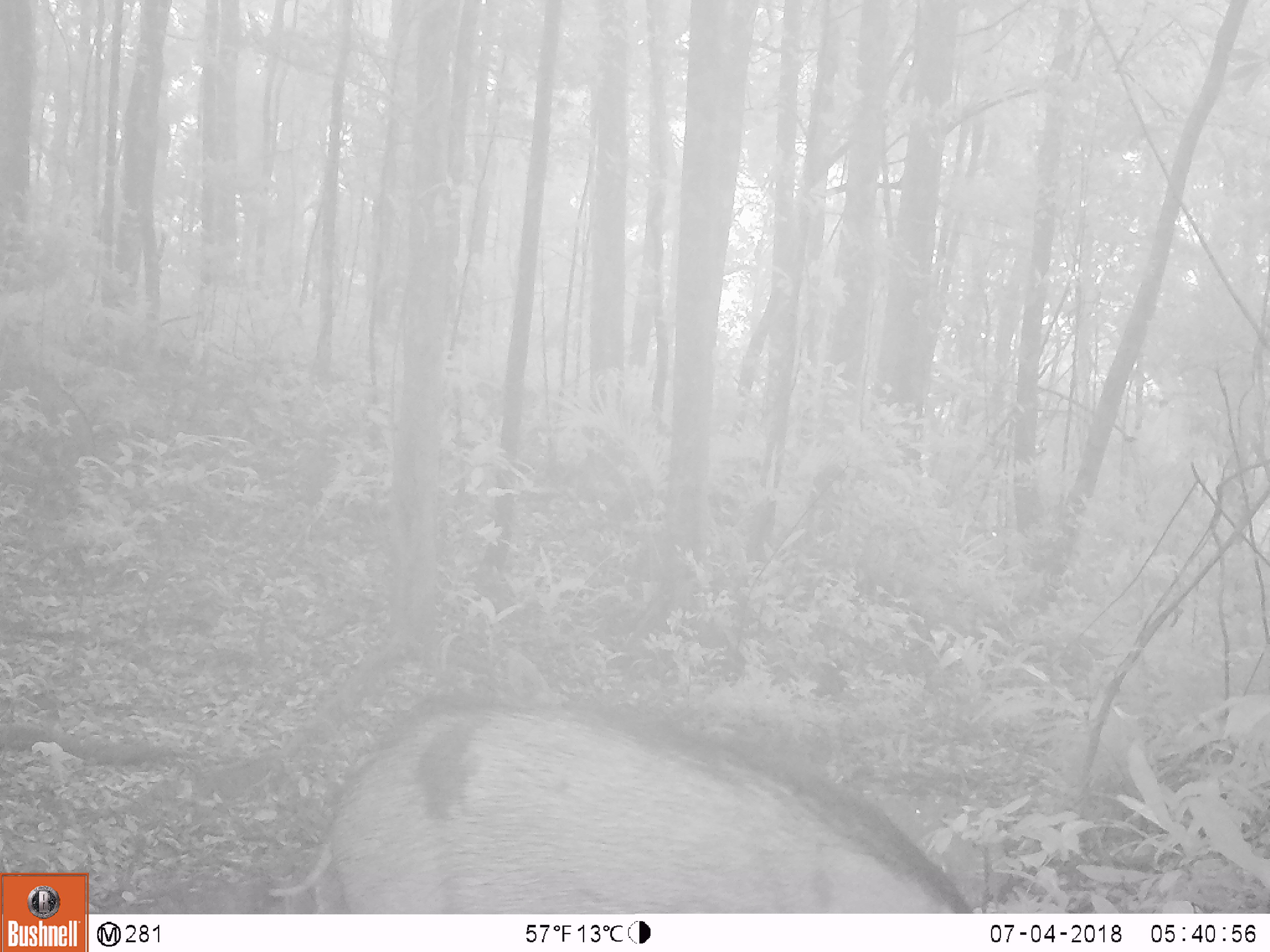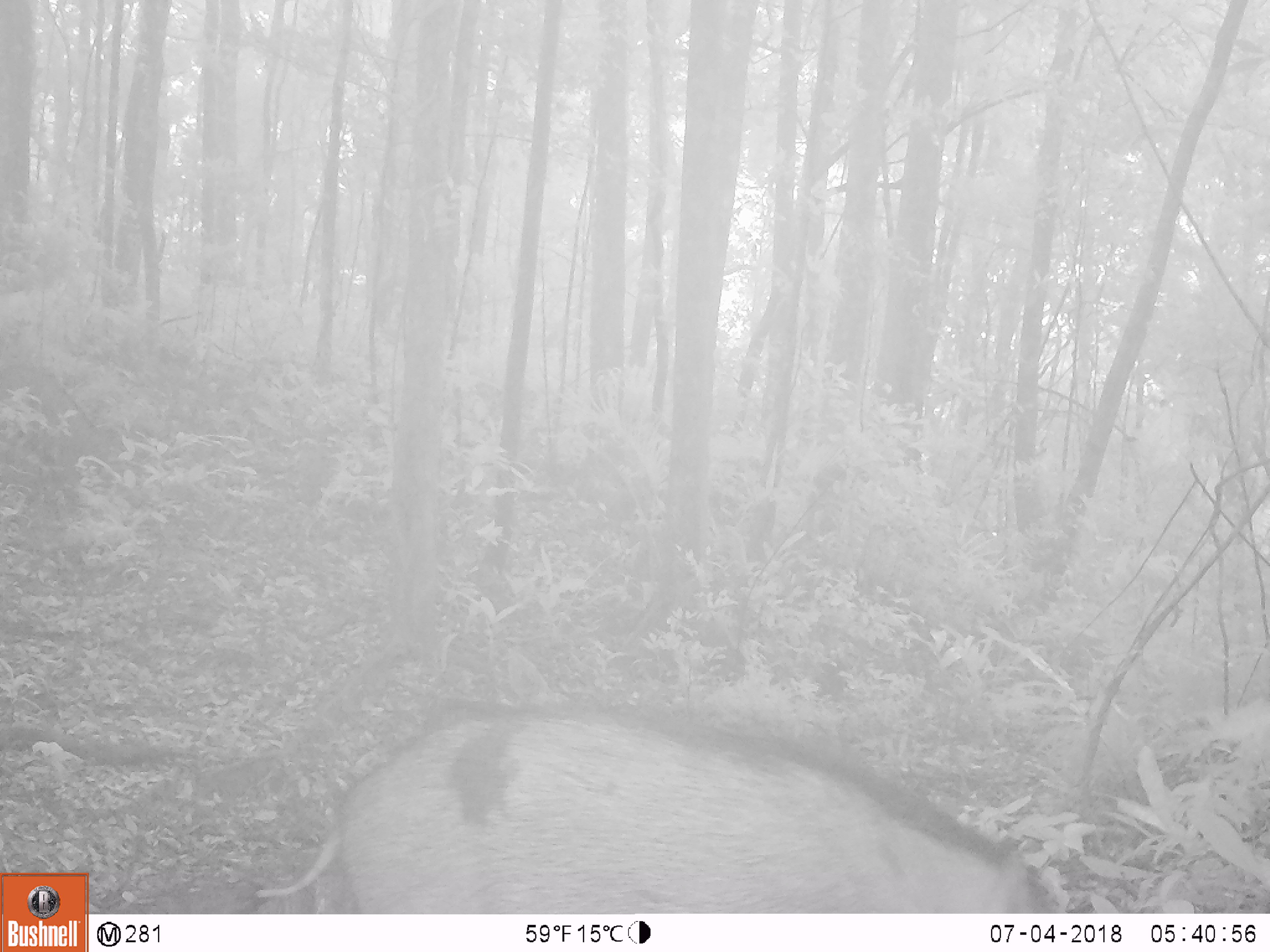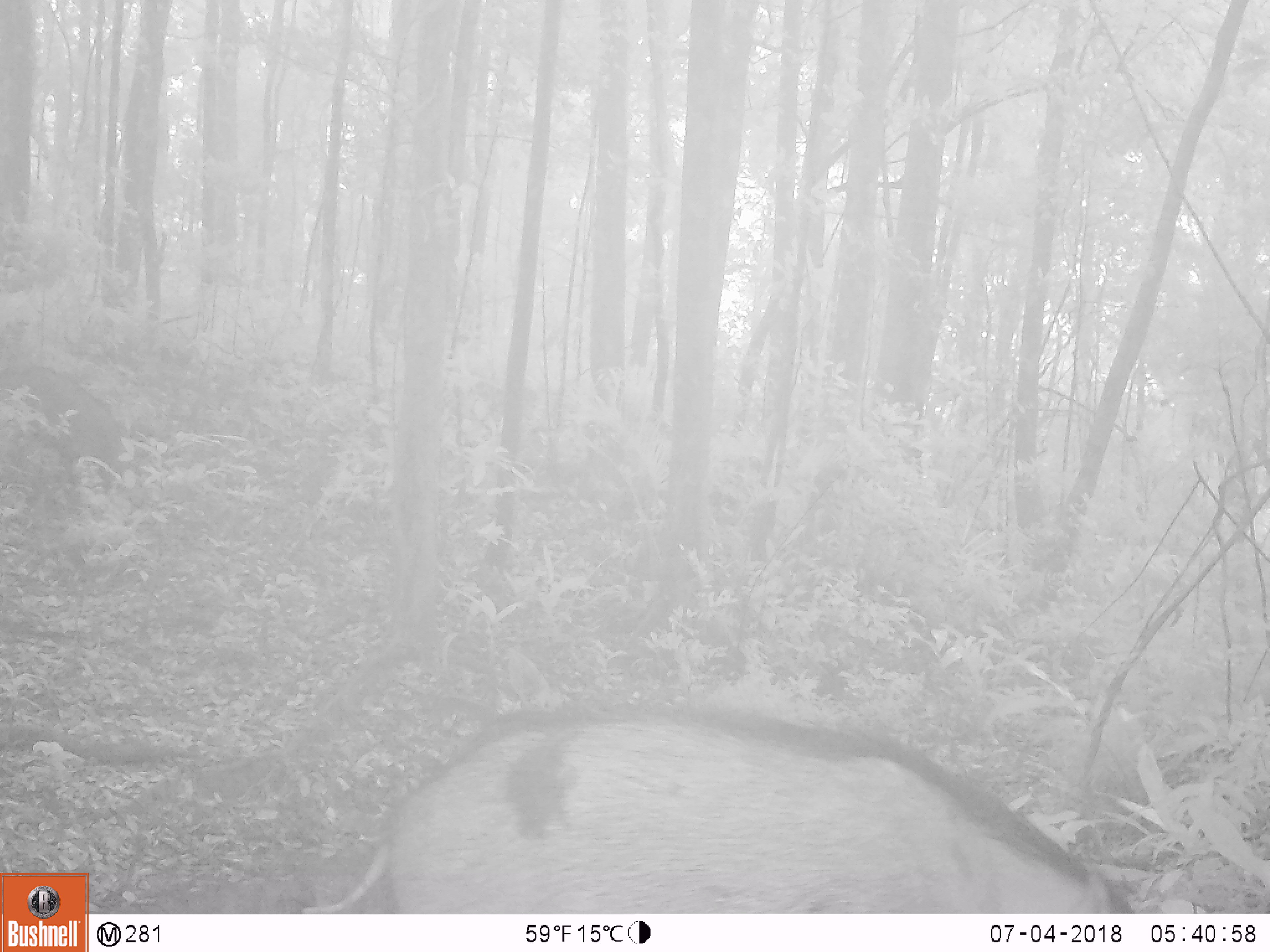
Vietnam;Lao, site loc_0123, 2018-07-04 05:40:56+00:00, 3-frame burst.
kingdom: Animalia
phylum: Chordata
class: Mammalia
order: Artiodactyla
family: Suidae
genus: Sus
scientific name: Sus scrofa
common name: eurasian wild pig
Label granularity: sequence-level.